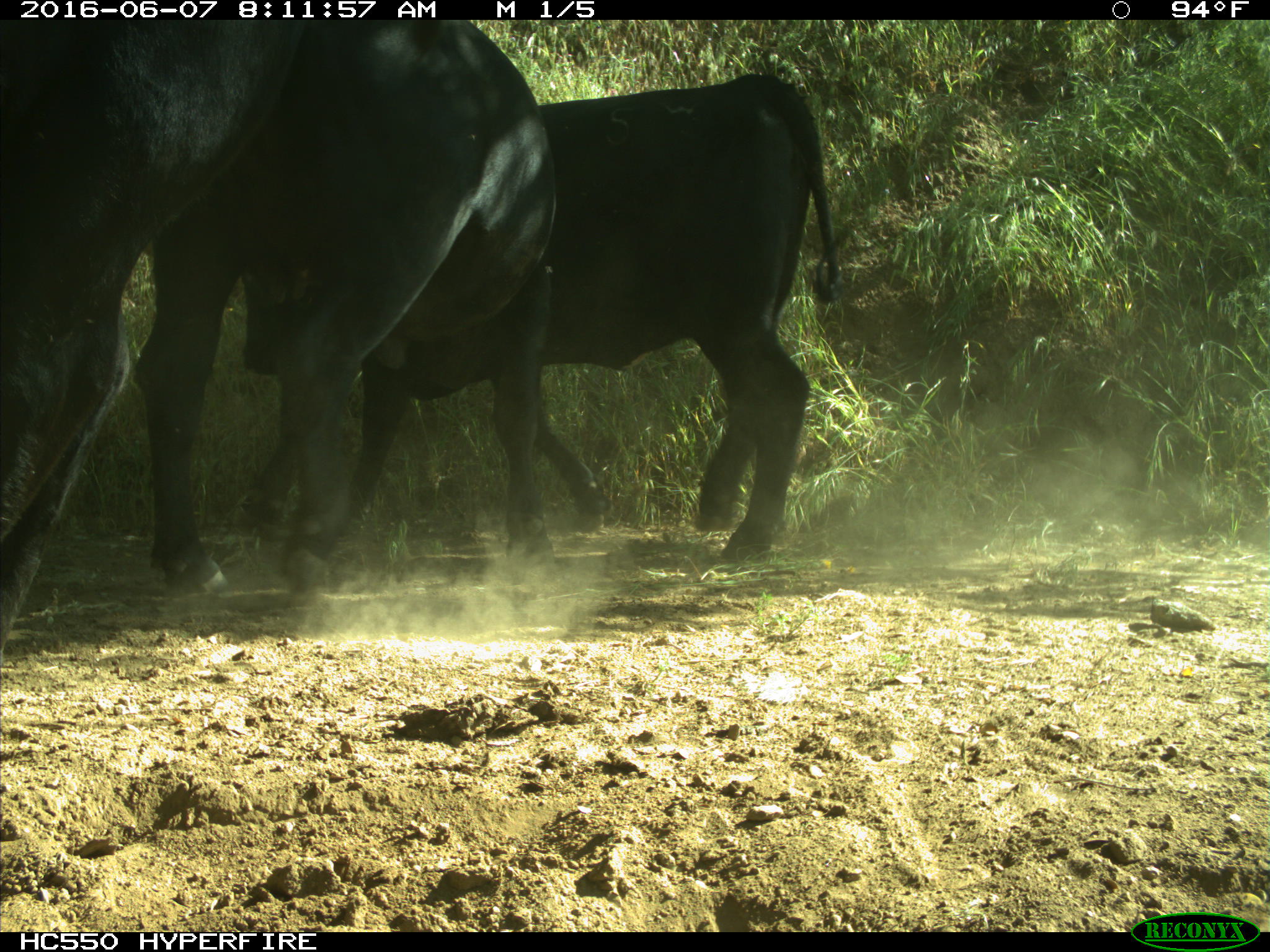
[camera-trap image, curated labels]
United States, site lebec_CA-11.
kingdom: Animalia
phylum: Chordata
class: Mammalia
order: Artiodactyla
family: Bovidae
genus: Bos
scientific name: Bos taurus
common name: domestic cow